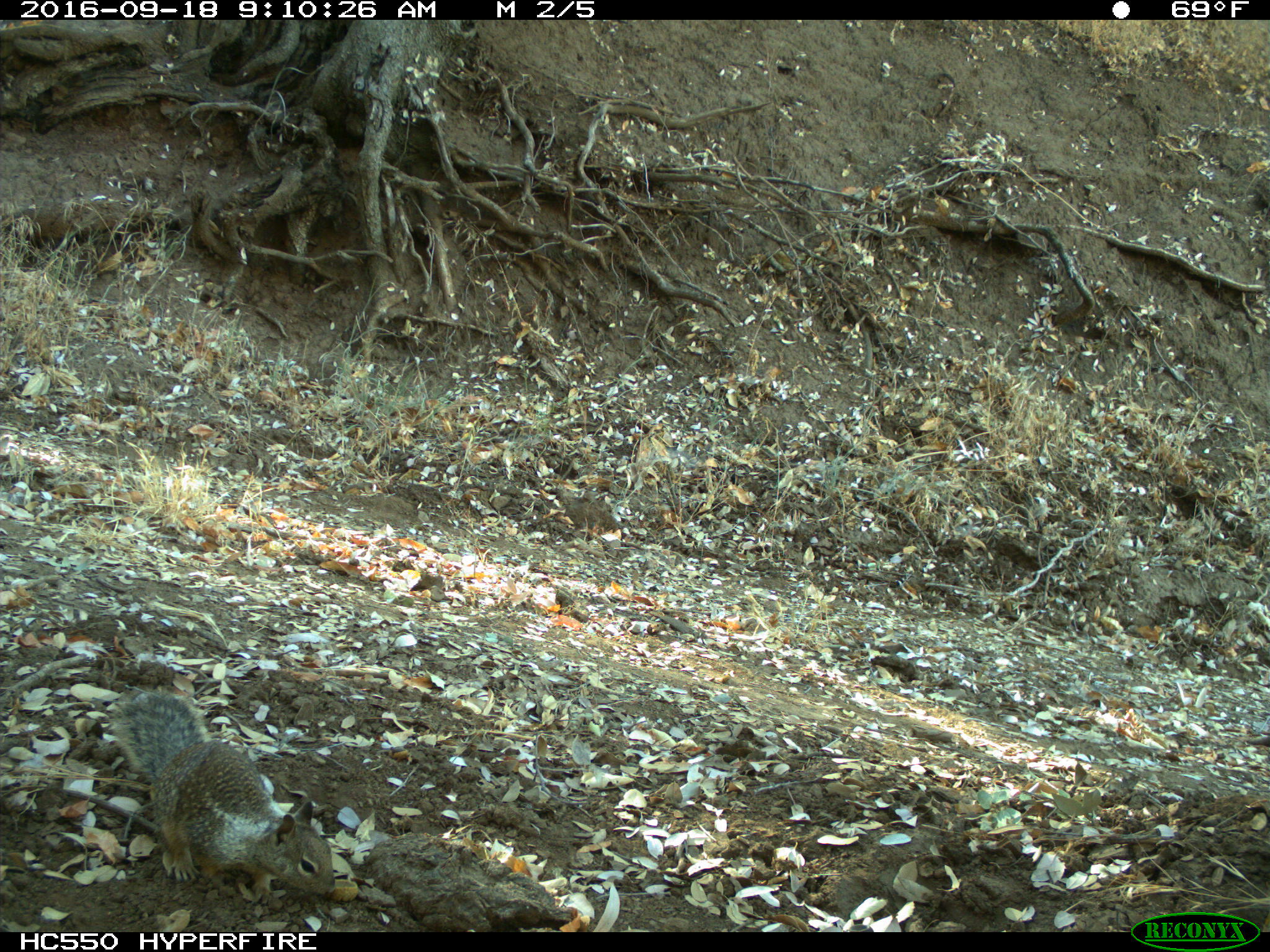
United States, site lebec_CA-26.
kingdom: Animalia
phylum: Chordata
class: Mammalia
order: Rodentia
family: Sciuridae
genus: Otospermophilus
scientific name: Otospermophilus beecheyi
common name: california ground squirrel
Otospermophilus beecheyi (california ground squirrel).